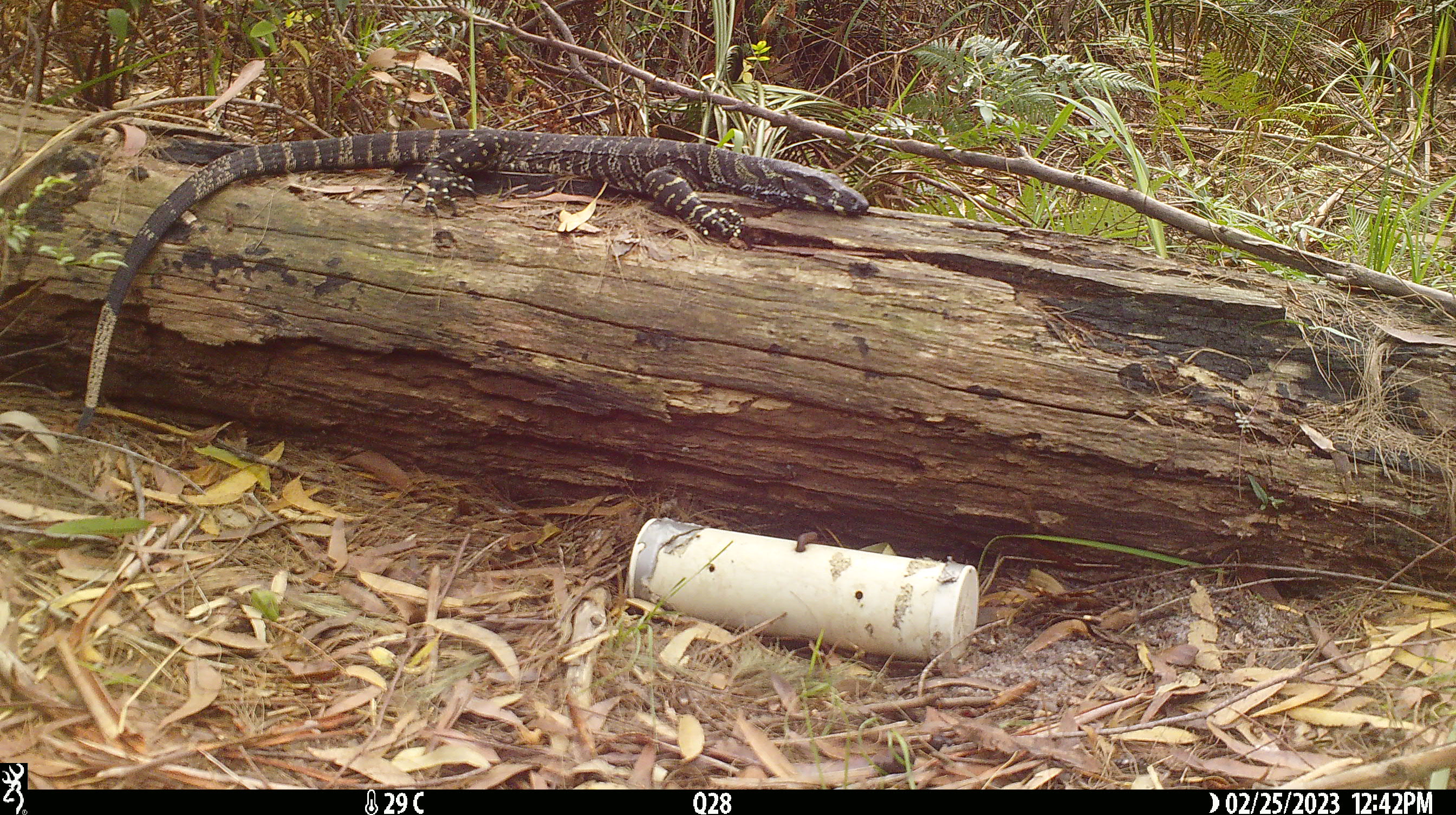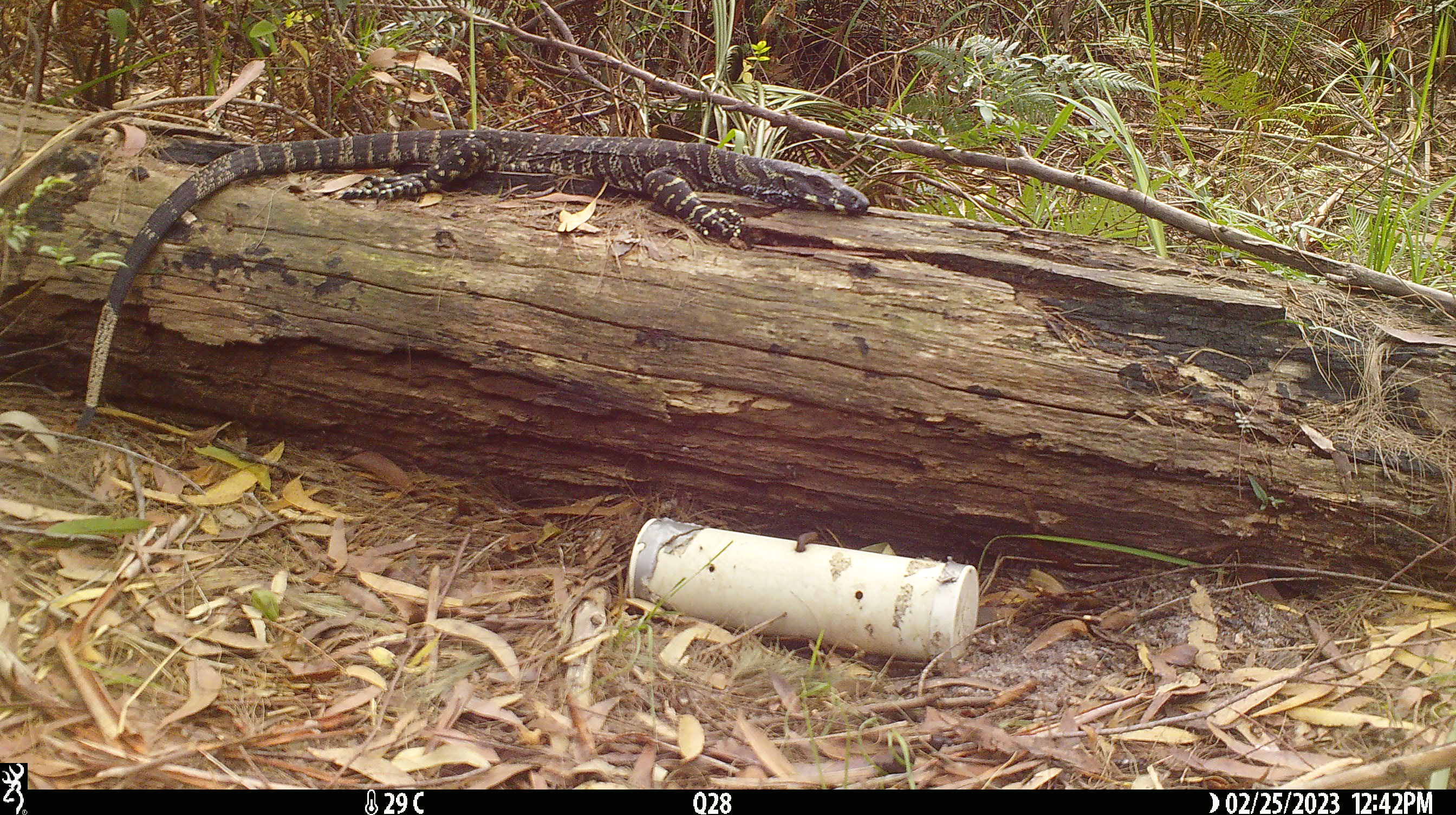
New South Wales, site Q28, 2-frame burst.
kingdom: Animalia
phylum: Chordata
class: Reptilia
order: Squamata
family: Varanidae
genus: Varanus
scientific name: Varanus varius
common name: lace monitor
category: goanna